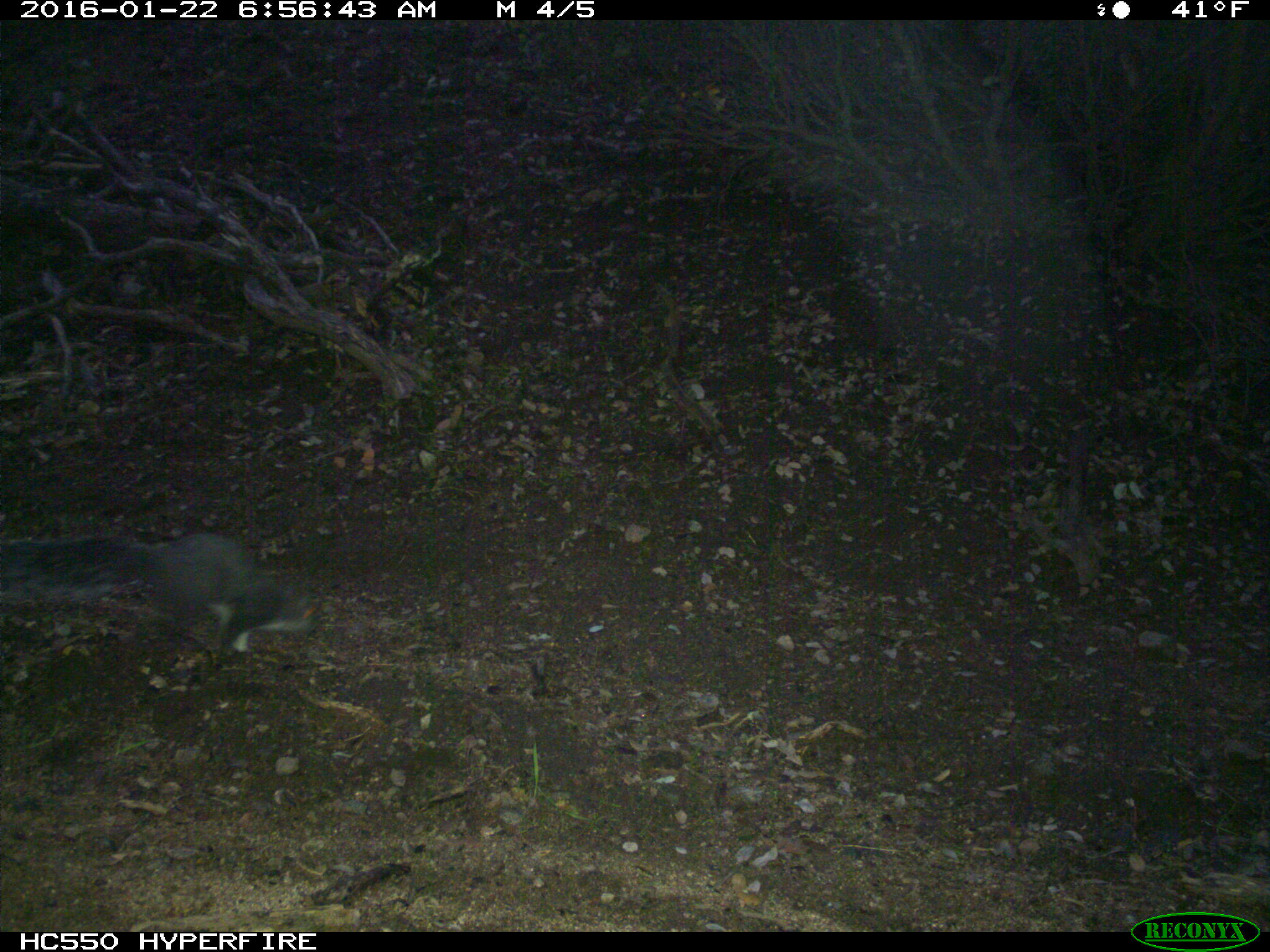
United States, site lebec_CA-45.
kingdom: Animalia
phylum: Chordata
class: Mammalia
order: Rodentia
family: Sciuridae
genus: Sciurus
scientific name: Sciurus carolinensis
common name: eastern gray squirrel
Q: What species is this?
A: Sciurus carolinensis (eastern gray squirrel).